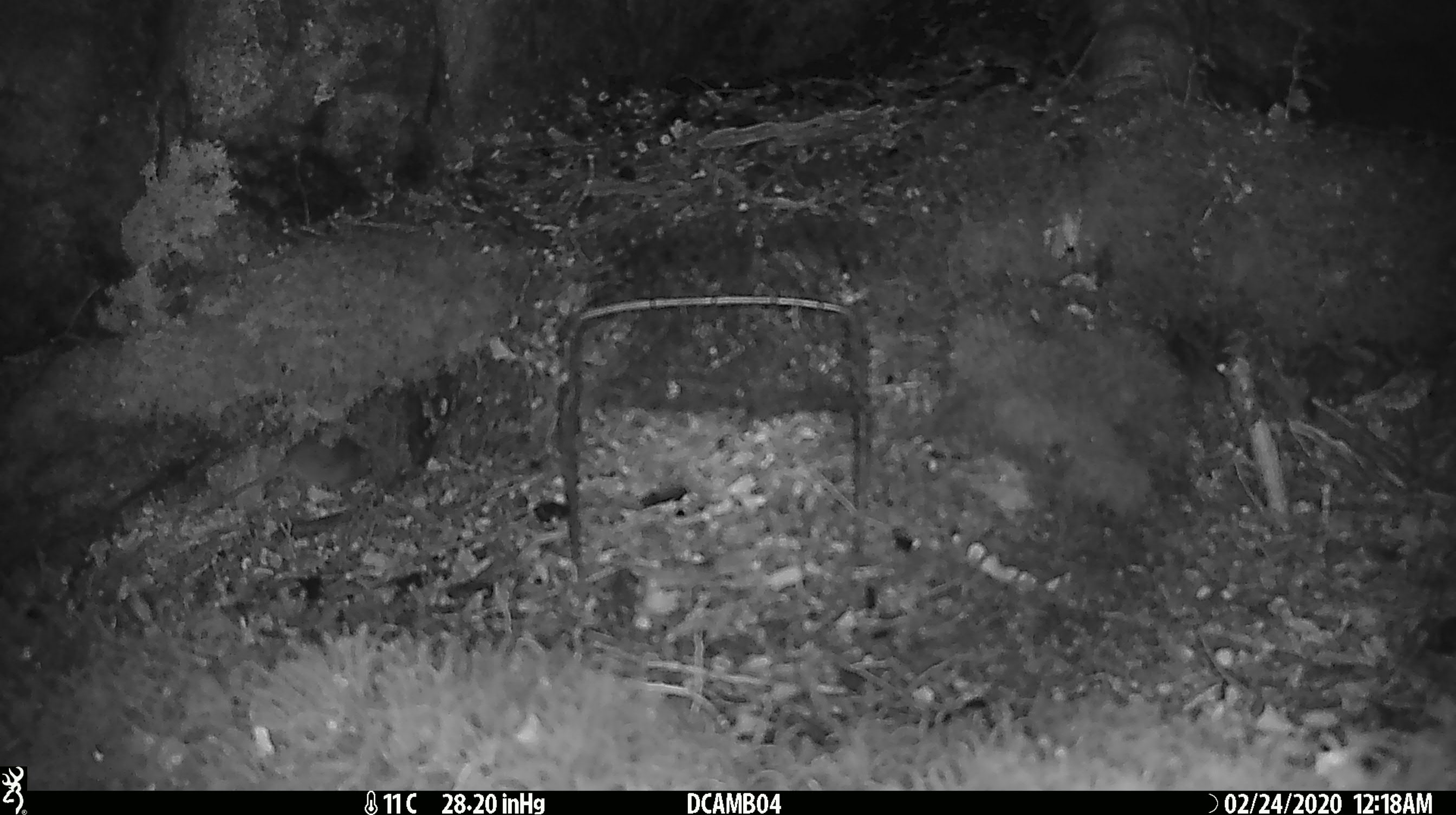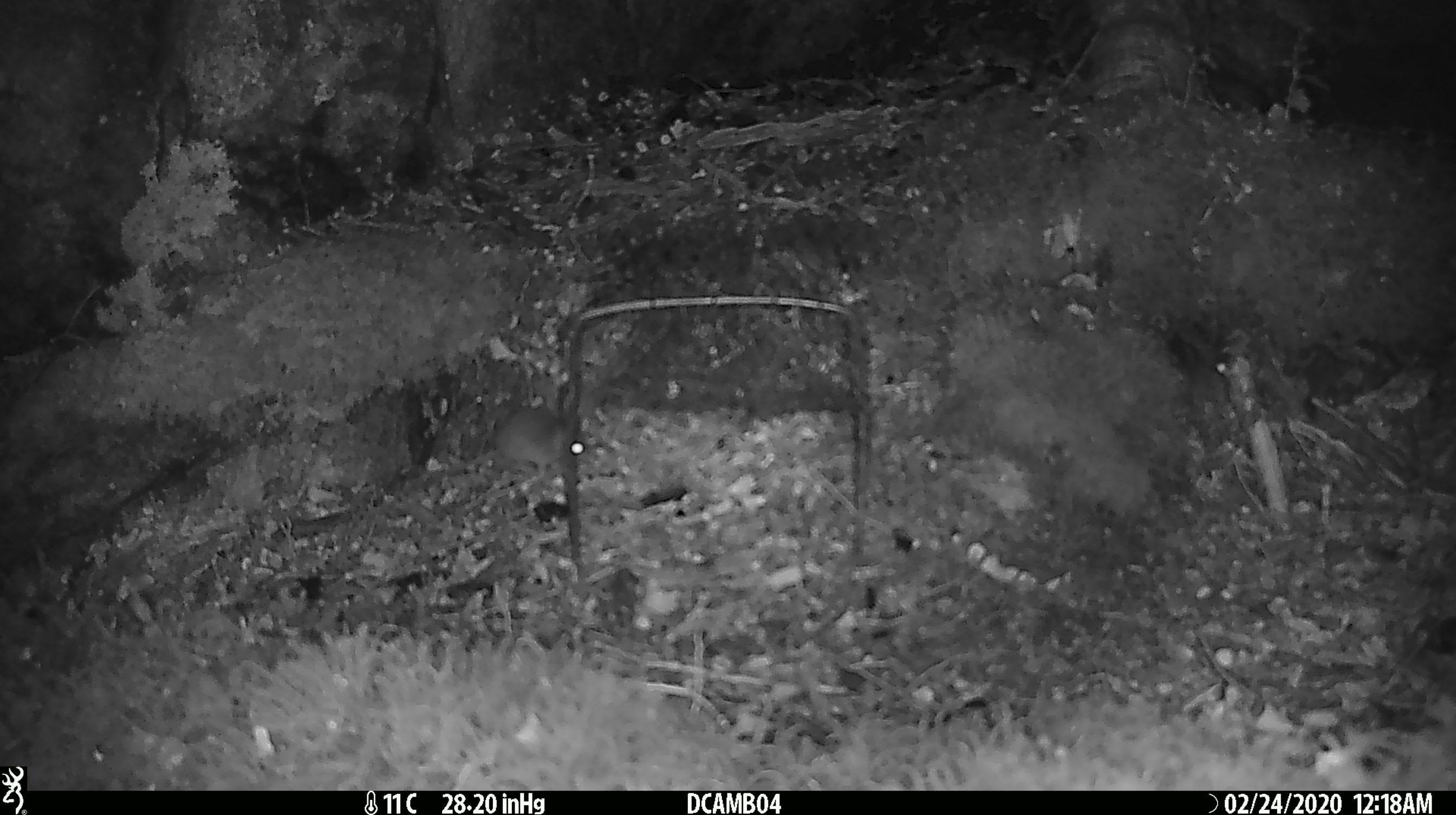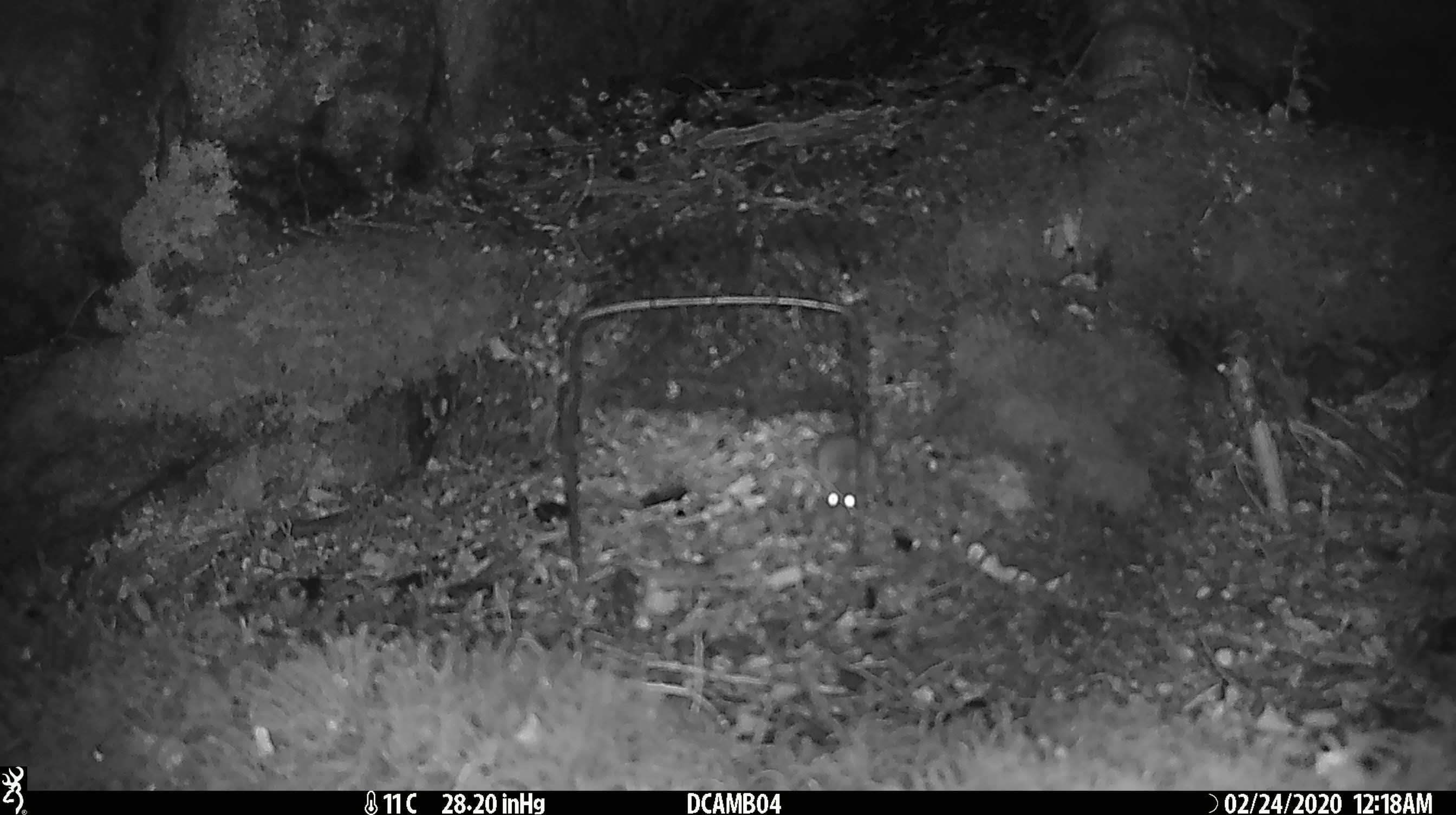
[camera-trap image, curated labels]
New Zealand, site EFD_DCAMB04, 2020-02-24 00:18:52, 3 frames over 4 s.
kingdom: Animalia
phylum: Chordata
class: Mammalia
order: Rodentia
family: Muridae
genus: Mus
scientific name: Mus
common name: mouse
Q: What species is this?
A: Mouse (Mus).